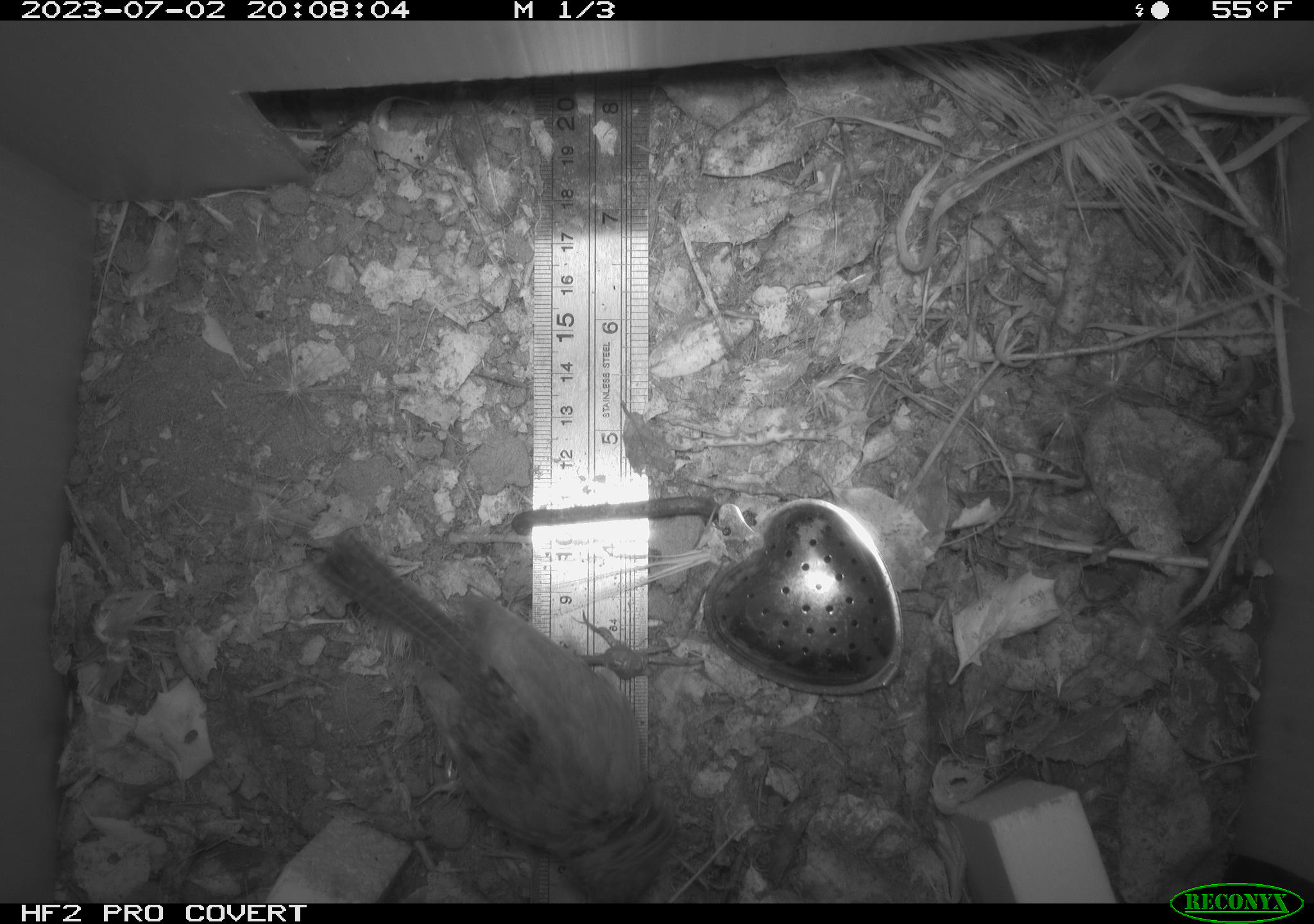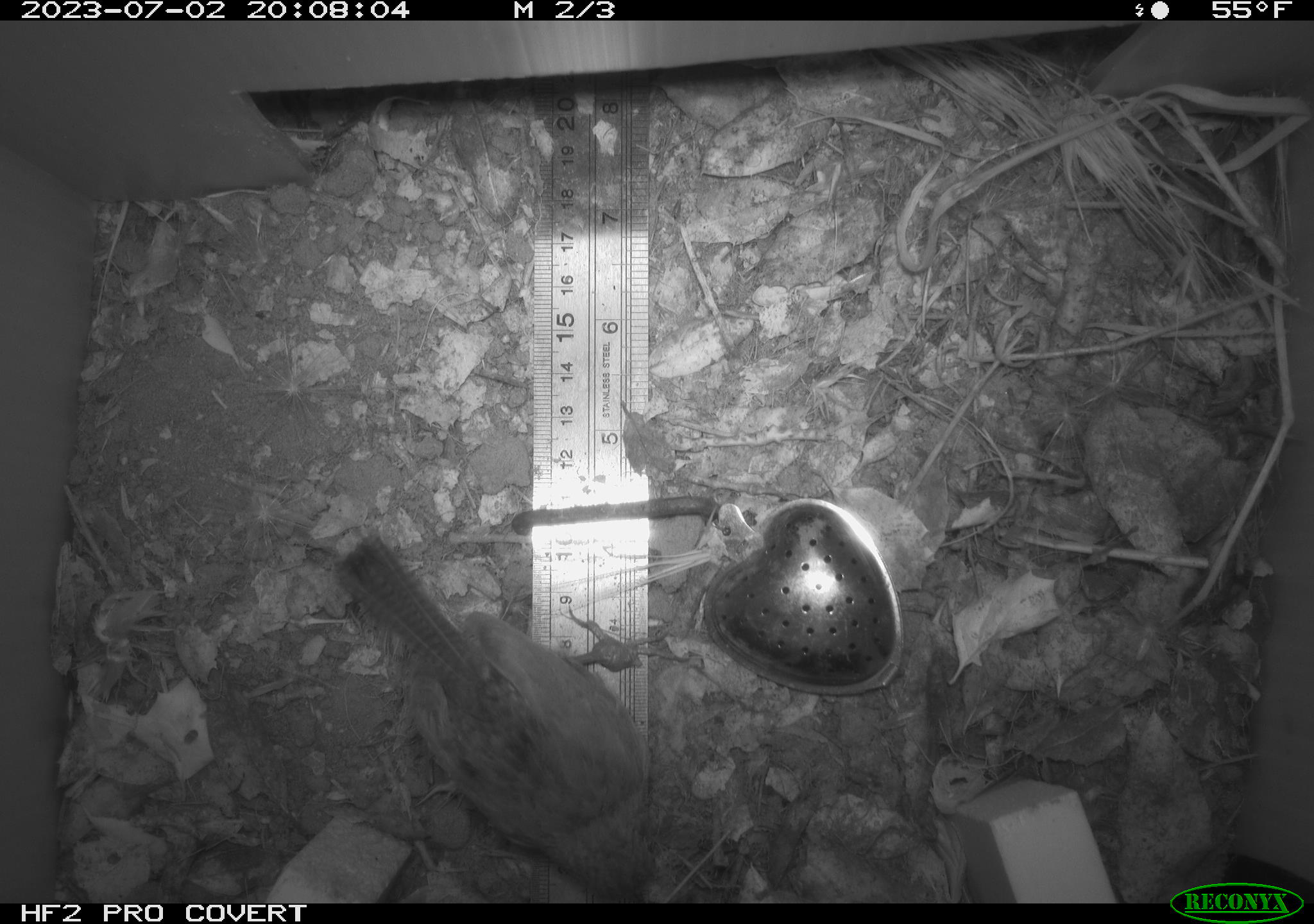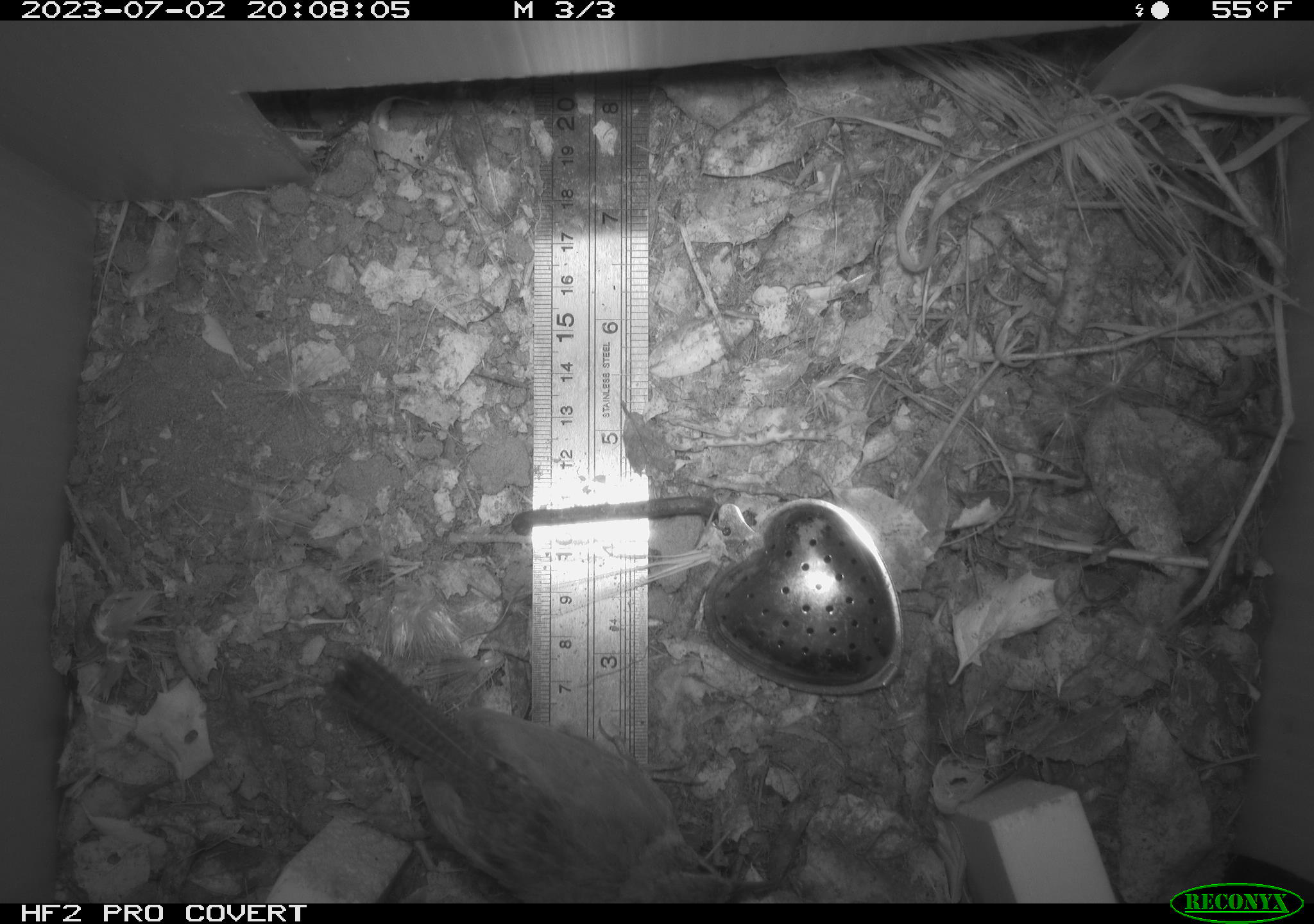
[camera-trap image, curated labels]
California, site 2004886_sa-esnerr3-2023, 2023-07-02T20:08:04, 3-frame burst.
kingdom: Animalia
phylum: Chordata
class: Aves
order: Passeriformes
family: Troglodytidae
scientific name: Troglodytidae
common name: wren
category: troglodytidae family